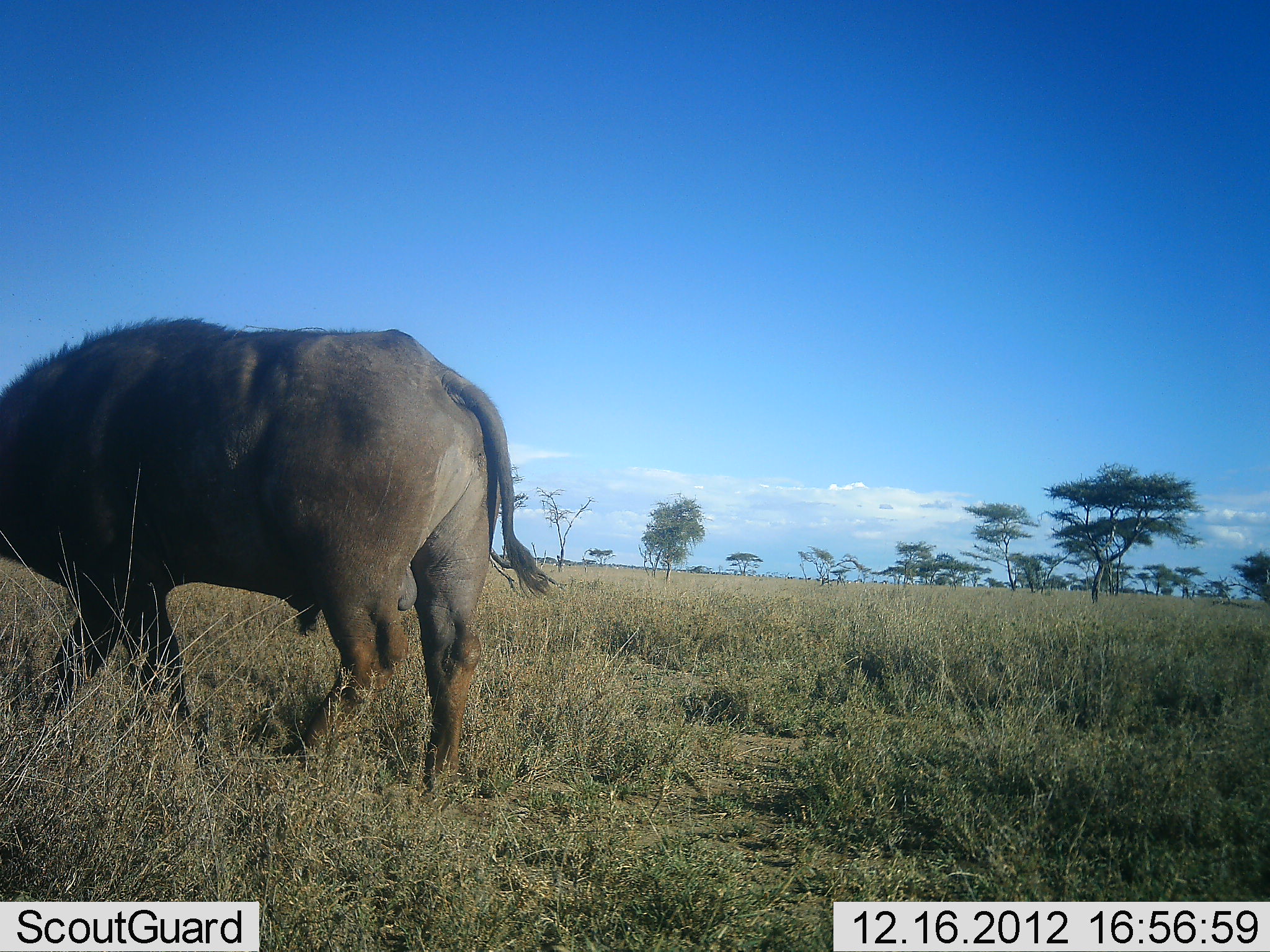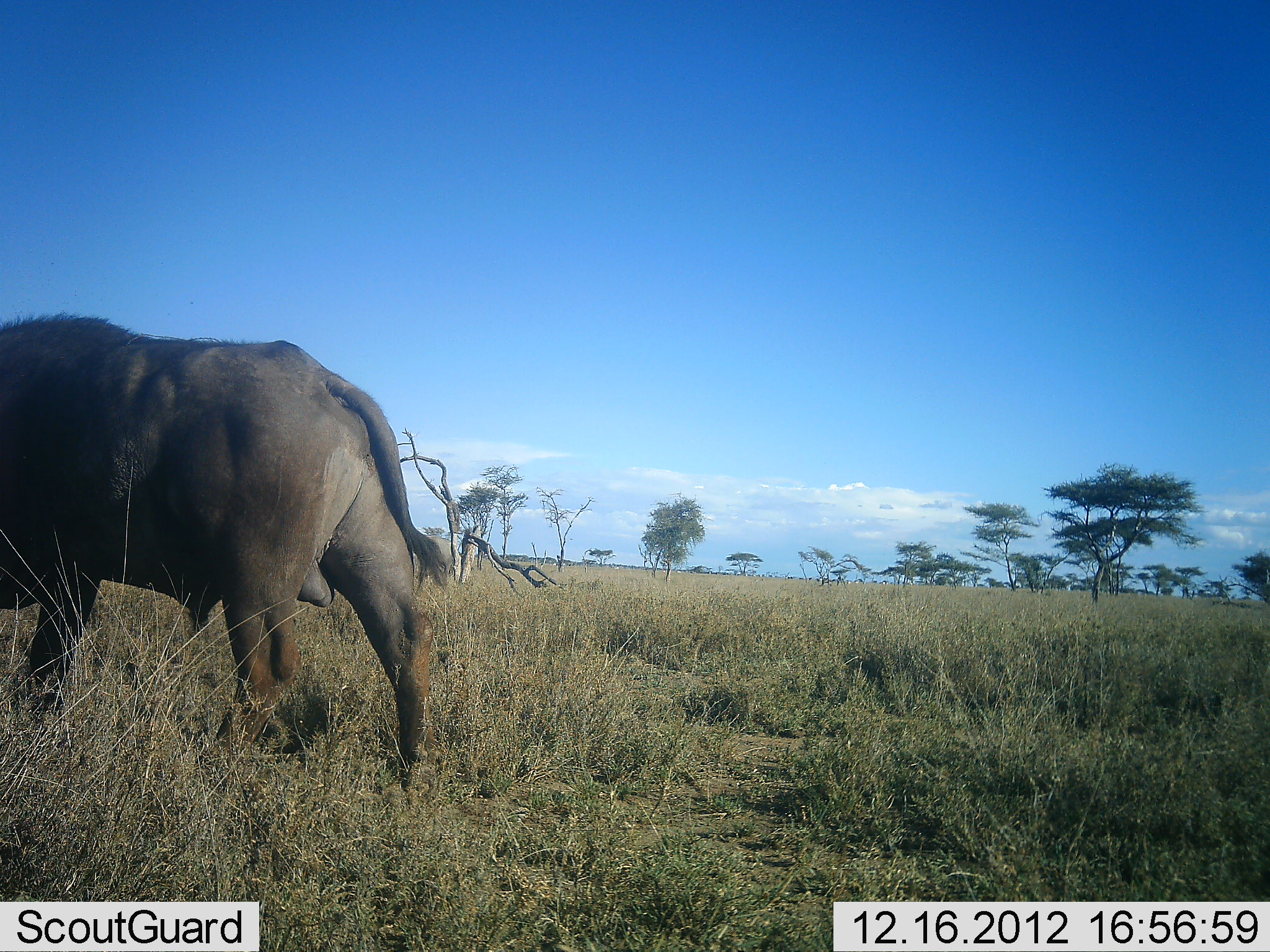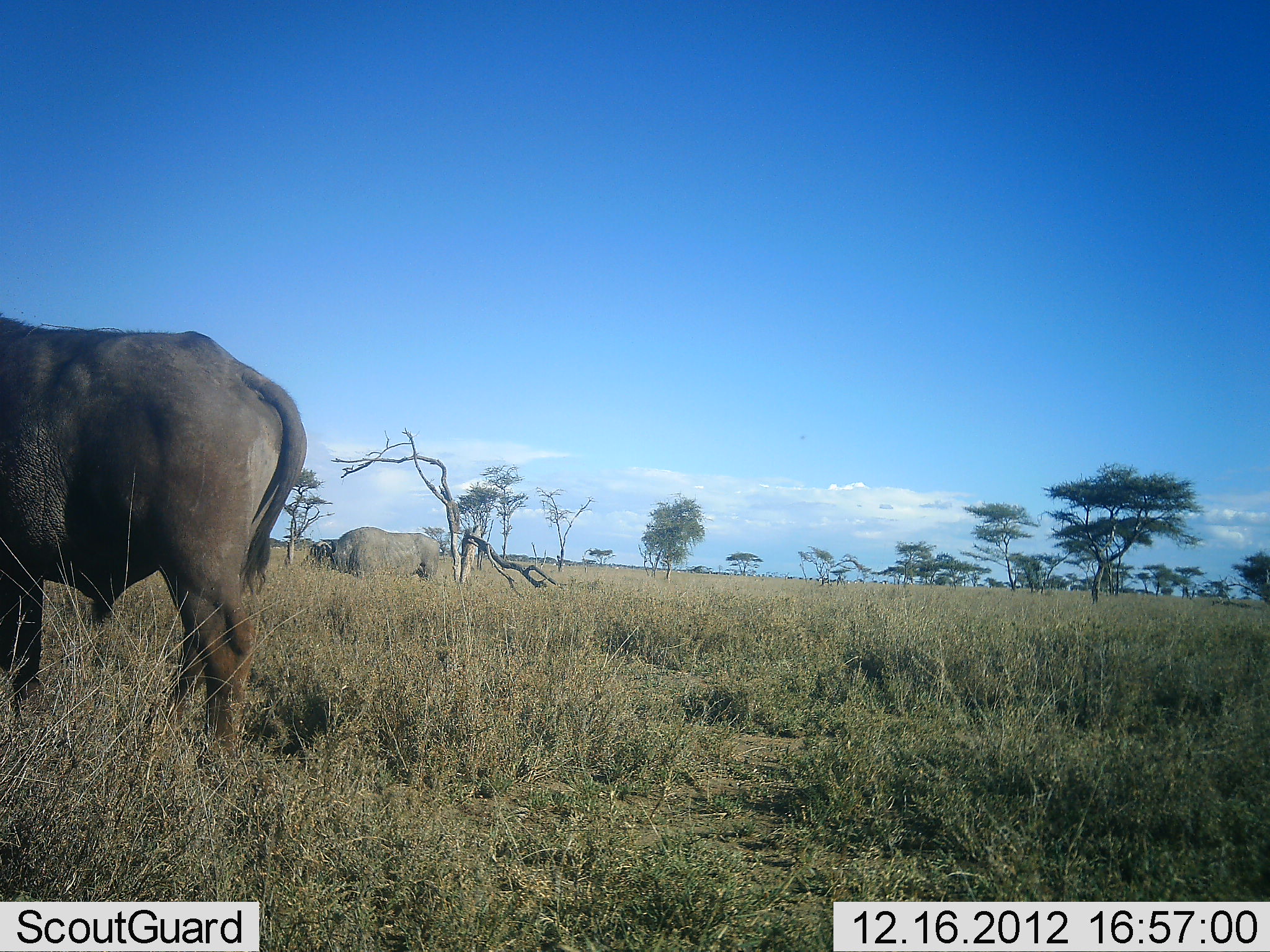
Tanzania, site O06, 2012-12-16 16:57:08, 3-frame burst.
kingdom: Animalia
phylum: Chordata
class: Mammalia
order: Artiodactyla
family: Bovidae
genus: Syncerus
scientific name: Syncerus caffer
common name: cape buffalo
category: buffalo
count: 1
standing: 70%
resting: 0%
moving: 30%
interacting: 0%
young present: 0%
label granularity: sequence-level